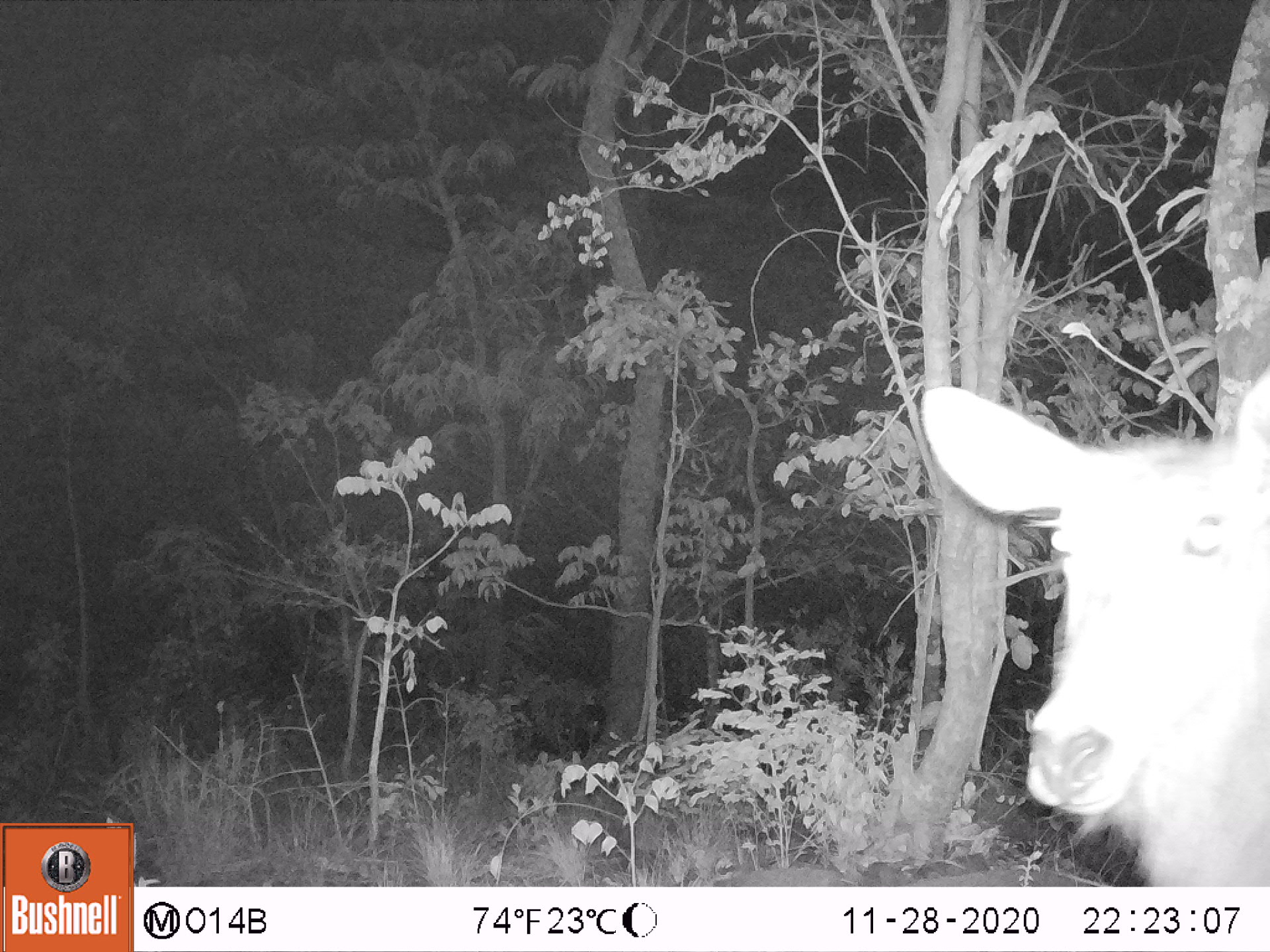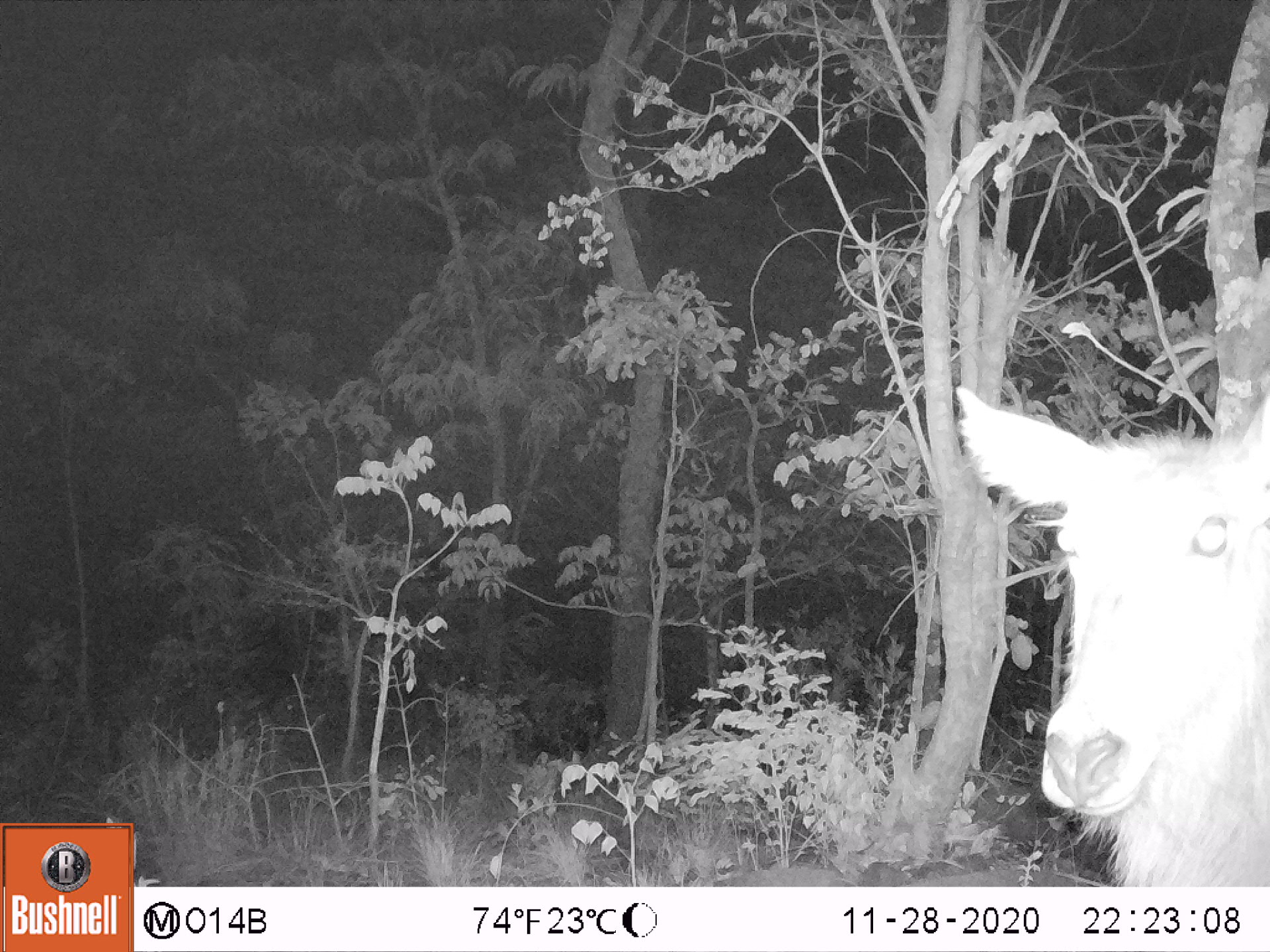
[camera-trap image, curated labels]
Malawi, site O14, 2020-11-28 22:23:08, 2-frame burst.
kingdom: Animalia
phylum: Chordata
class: Mammalia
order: Artiodactyla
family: Bovidae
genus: Kobus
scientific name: Kobus ellipsiprymnus ellipsiprymnus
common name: common waterbuck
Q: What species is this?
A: Common waterbuck (Kobus ellipsiprymnus ellipsiprymnus).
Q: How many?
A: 1.